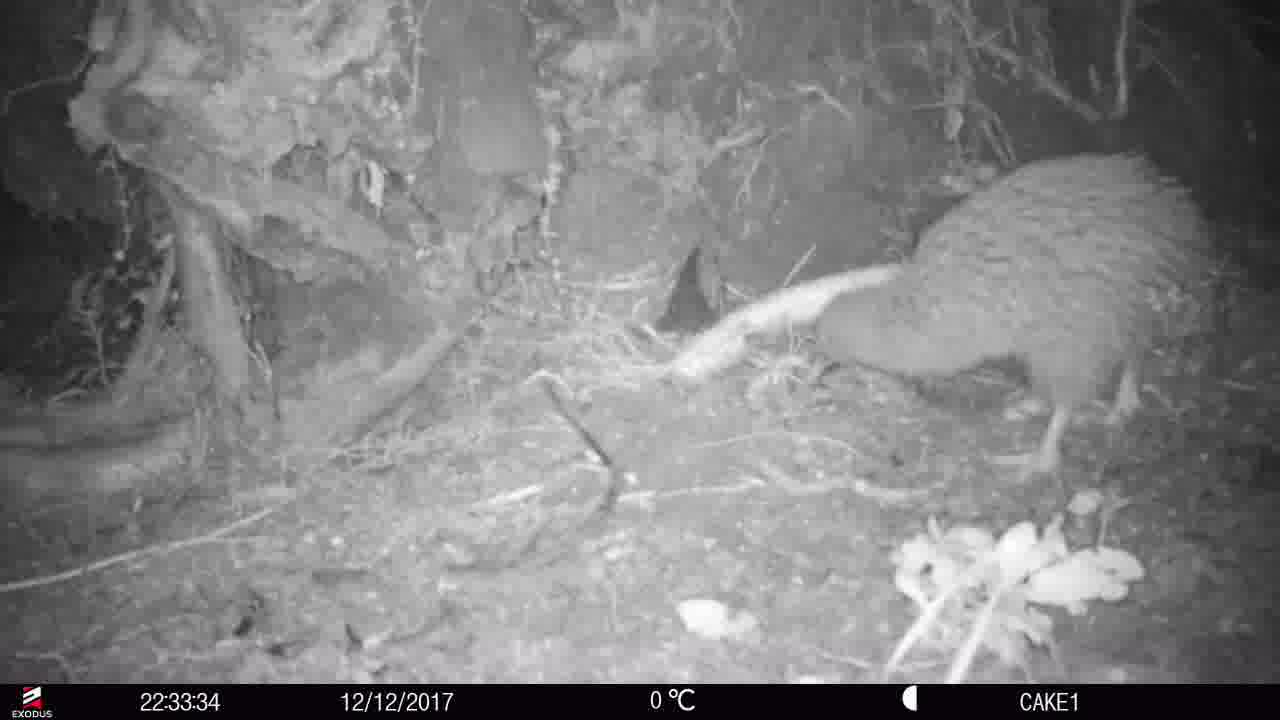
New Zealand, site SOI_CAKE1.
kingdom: Animalia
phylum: Chordata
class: Aves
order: Apterygiformes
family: Apterygidae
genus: Apteryx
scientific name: Apteryx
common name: kiwi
Kiwi (Apteryx).